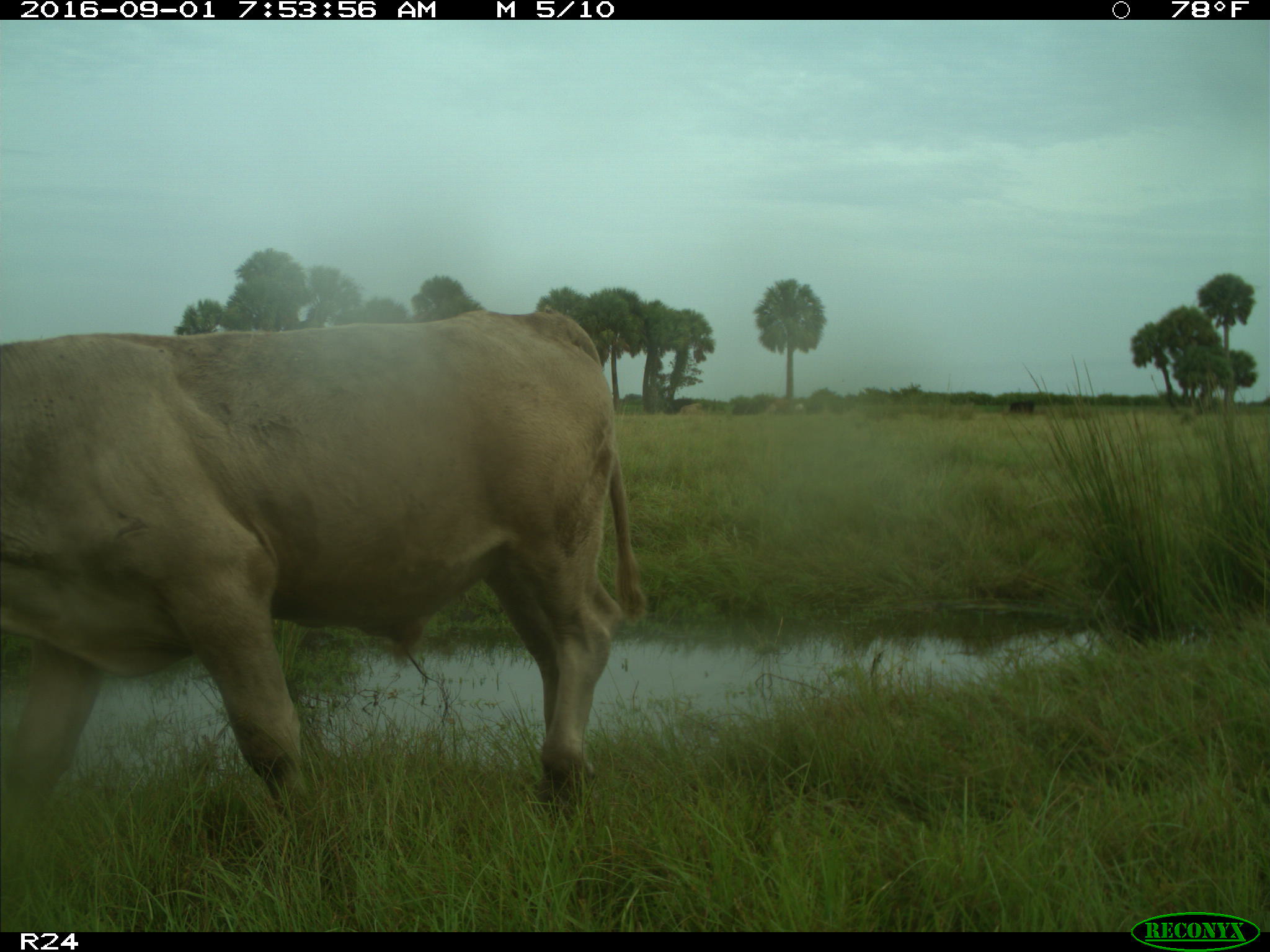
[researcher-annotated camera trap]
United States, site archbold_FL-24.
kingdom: Animalia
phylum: Chordata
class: Mammalia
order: Artiodactyla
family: Bovidae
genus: Bos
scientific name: Bos taurus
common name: domestic cow